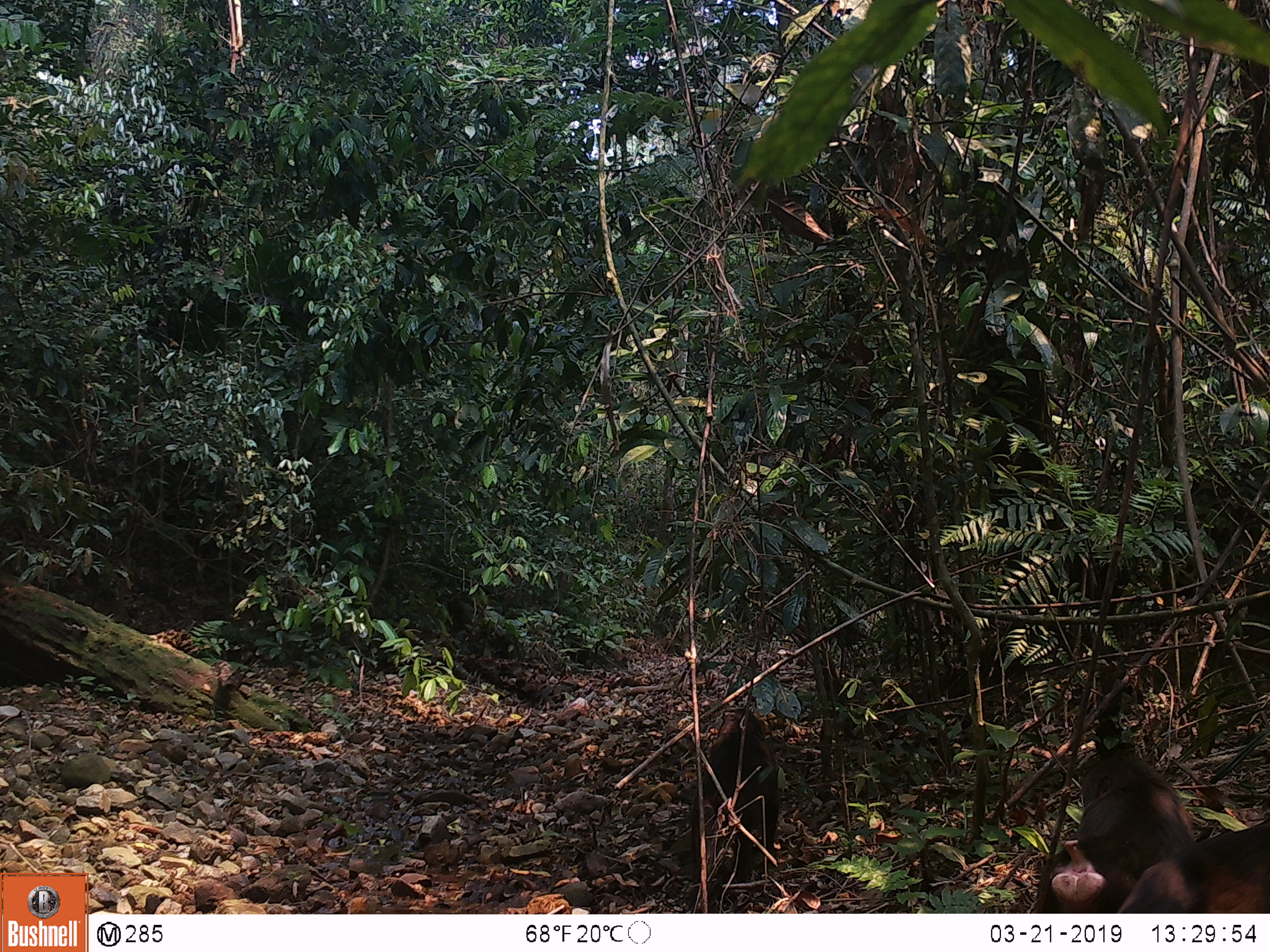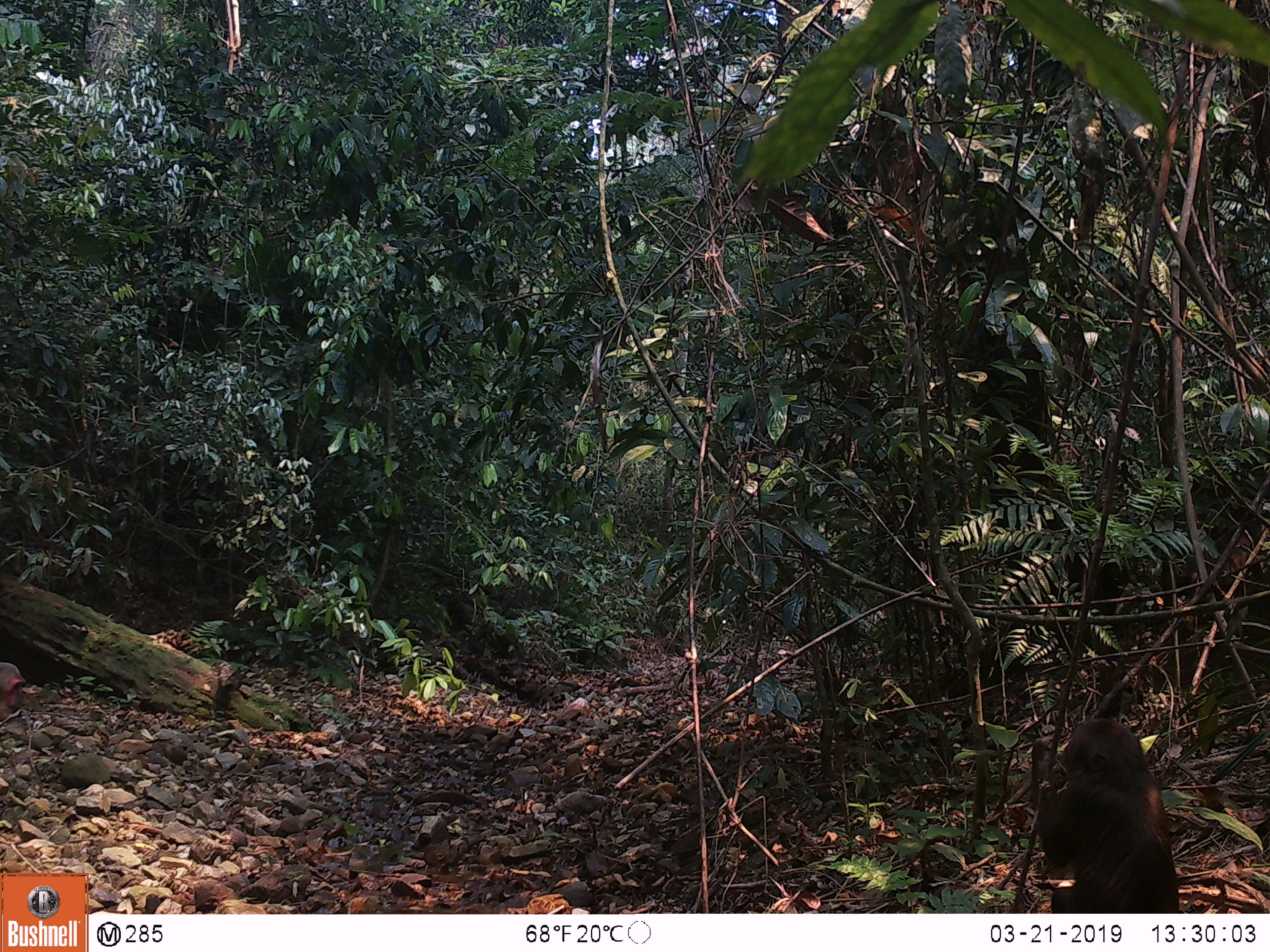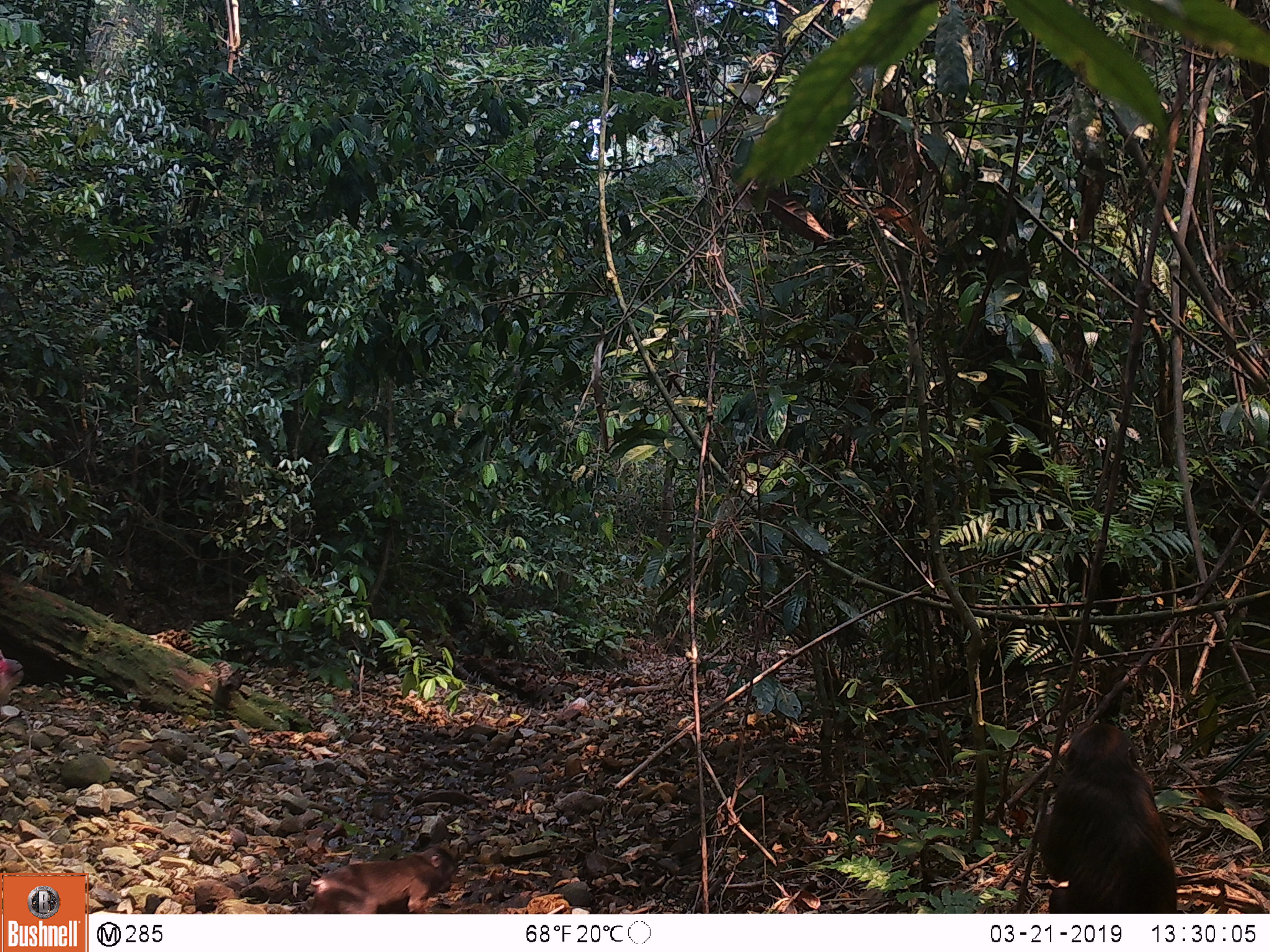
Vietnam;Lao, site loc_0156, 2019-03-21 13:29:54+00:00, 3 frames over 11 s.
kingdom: Animalia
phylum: Chordata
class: Mammalia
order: Primates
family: Cercopithecidae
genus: Macaca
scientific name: Macaca arctoides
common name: stump-tailed macaque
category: stump tailed macaque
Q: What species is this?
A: Stump tailed macaque (stump-tailed macaque) (Macaca arctoides).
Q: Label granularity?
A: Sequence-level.